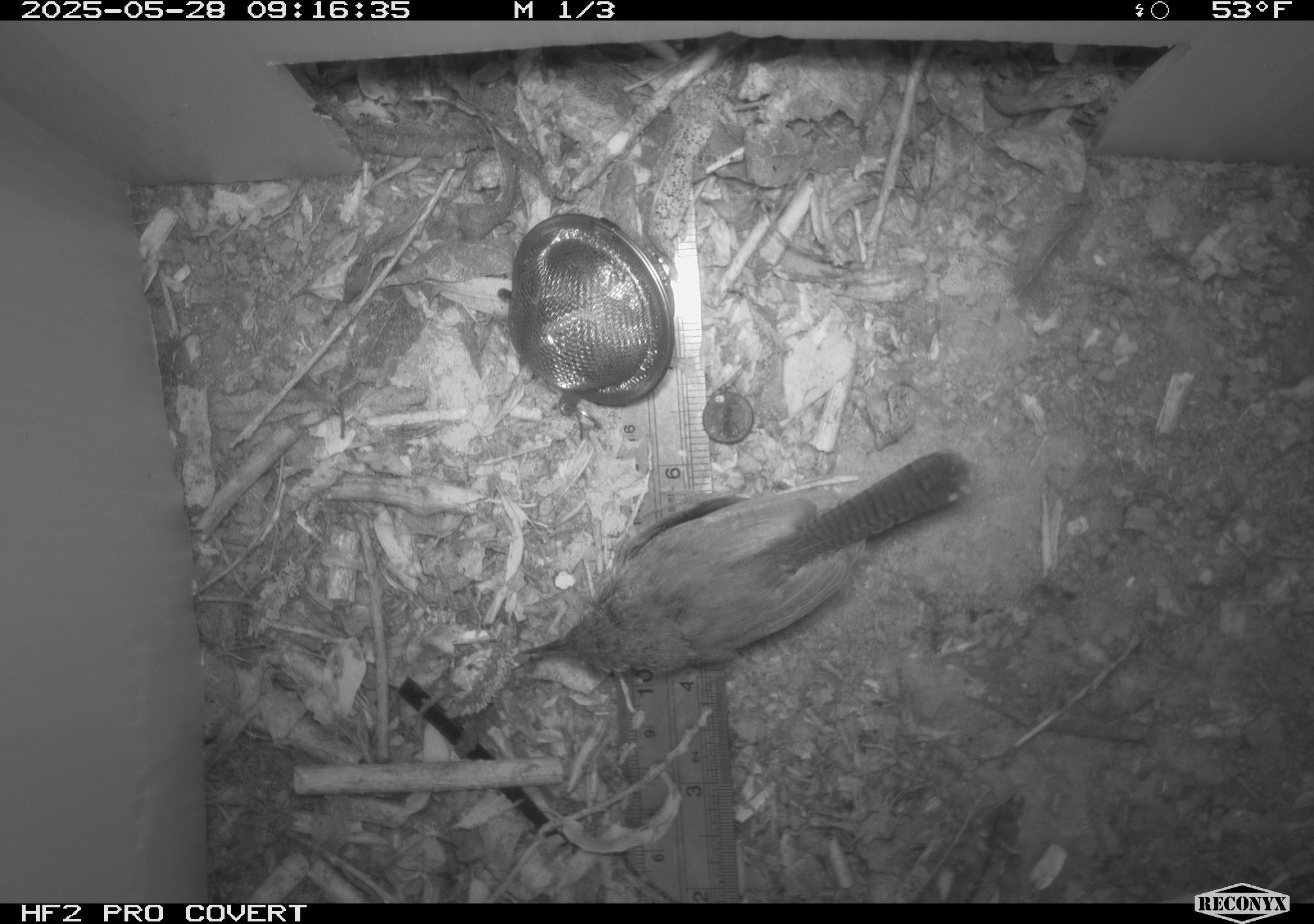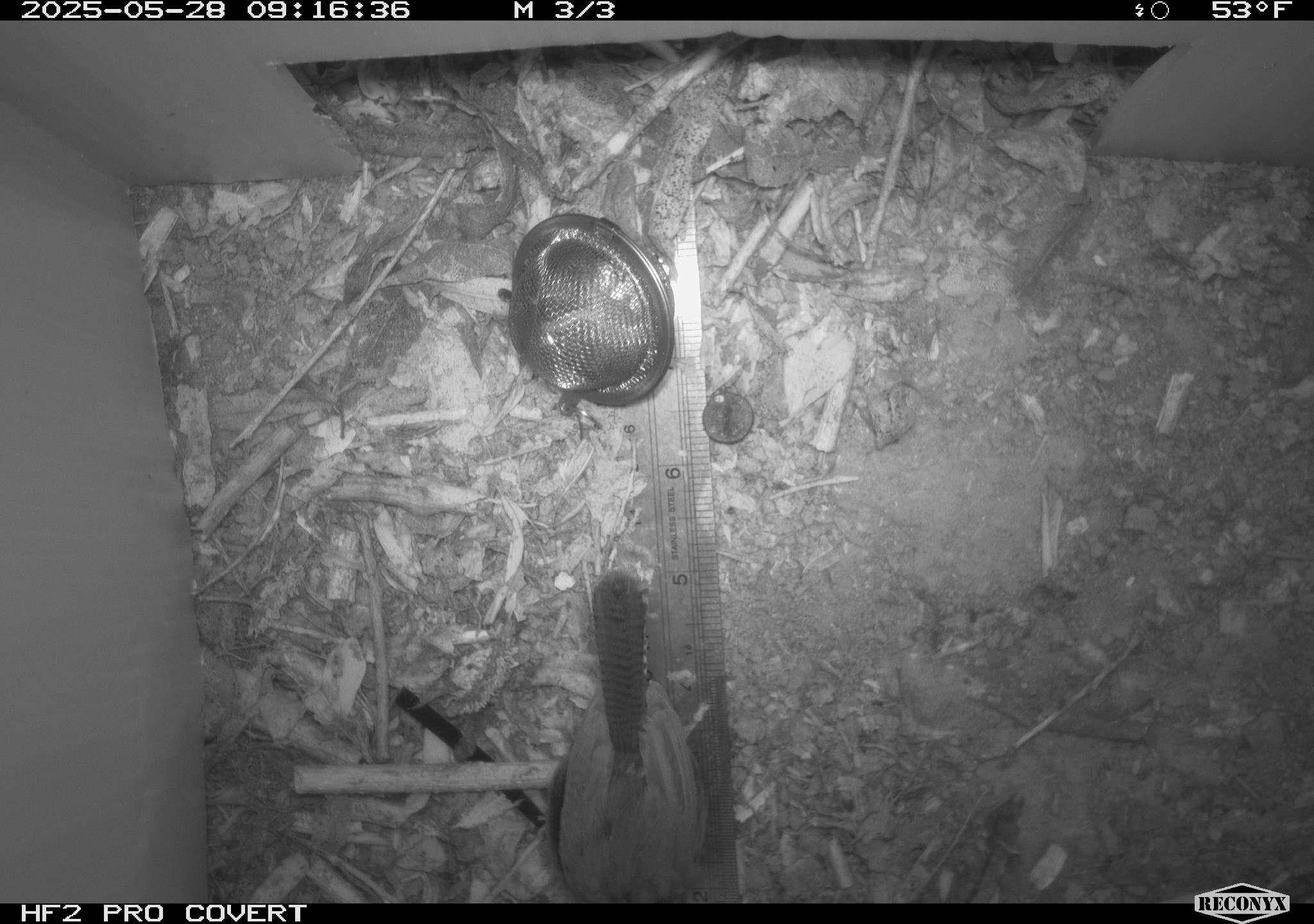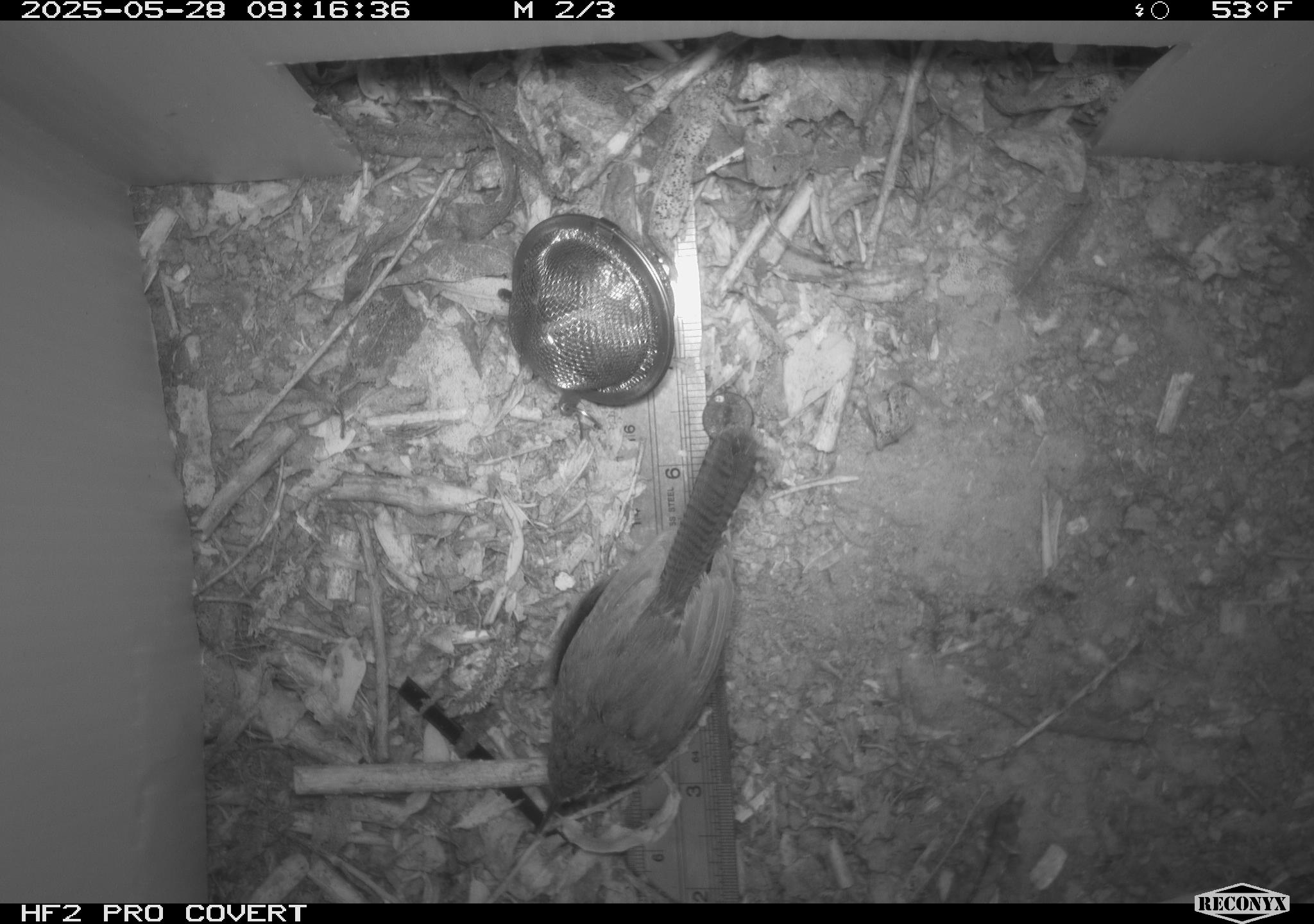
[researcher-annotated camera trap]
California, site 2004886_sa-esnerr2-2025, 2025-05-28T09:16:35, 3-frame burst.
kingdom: Animalia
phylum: Chordata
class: Aves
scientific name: Aves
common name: bird